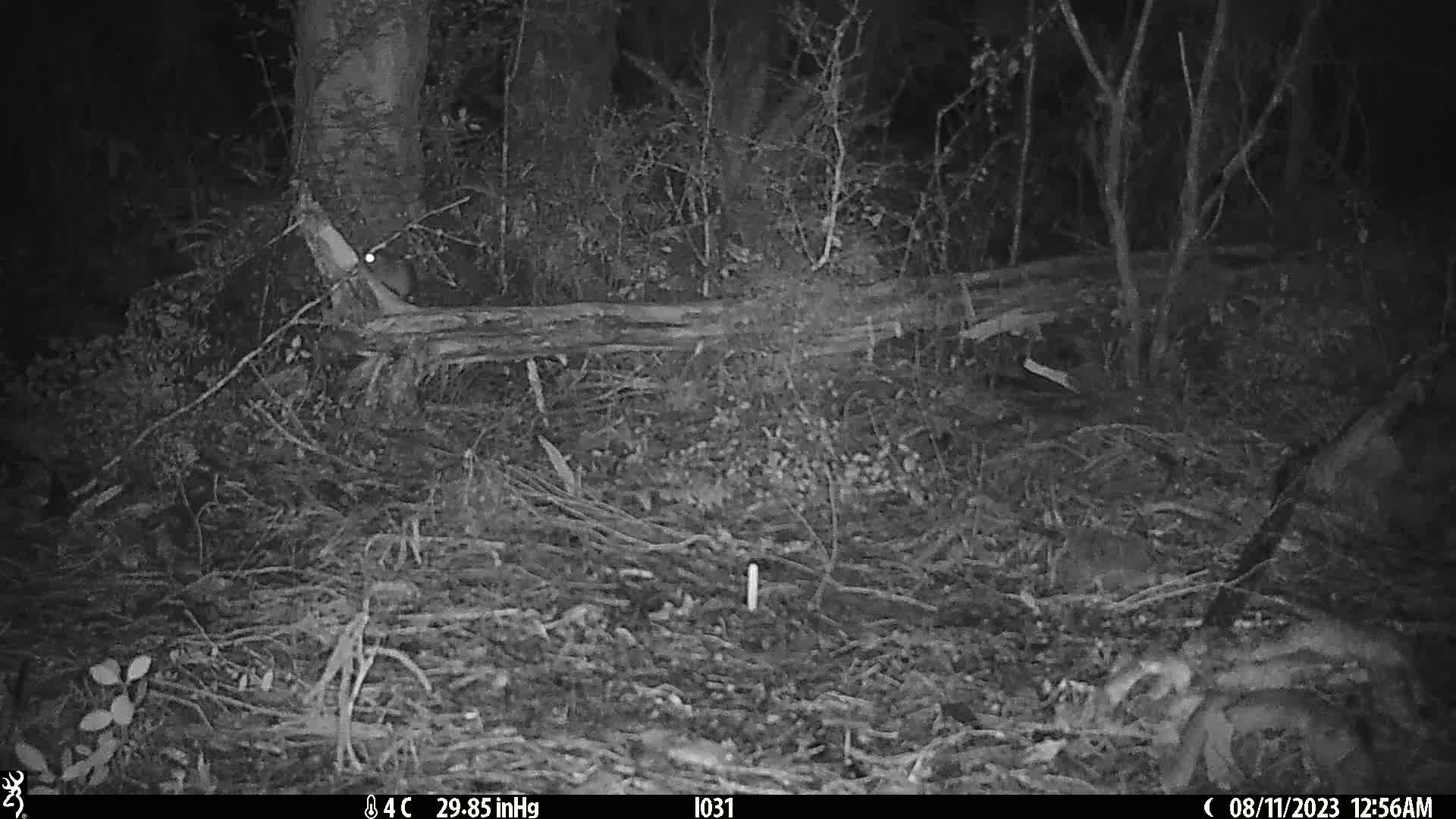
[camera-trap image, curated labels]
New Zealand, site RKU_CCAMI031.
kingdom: Animalia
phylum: Chordata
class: Mammalia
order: Rodentia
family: Muridae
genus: Rattus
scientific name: Rattus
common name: rat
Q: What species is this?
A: Rat (Rattus).